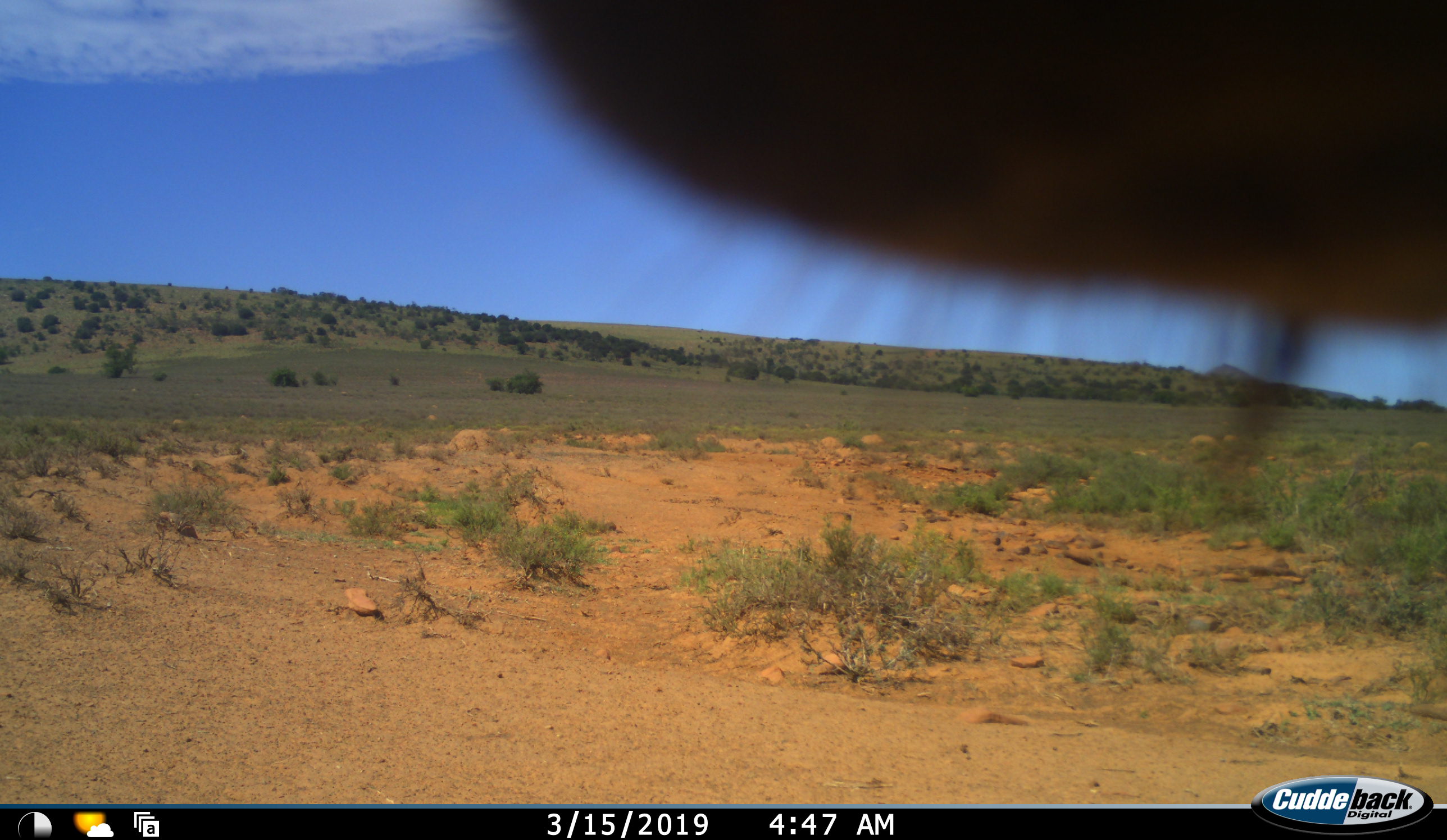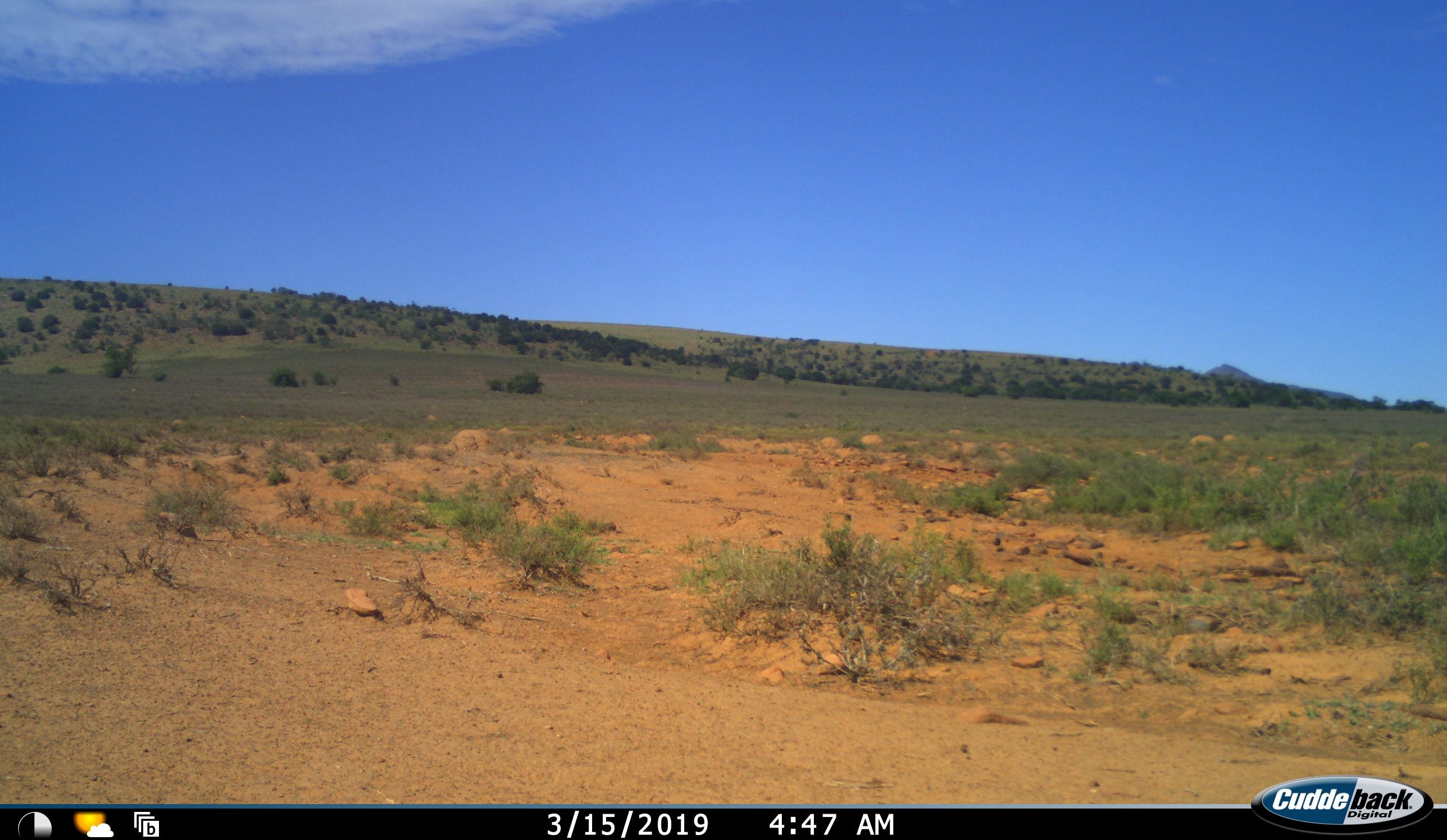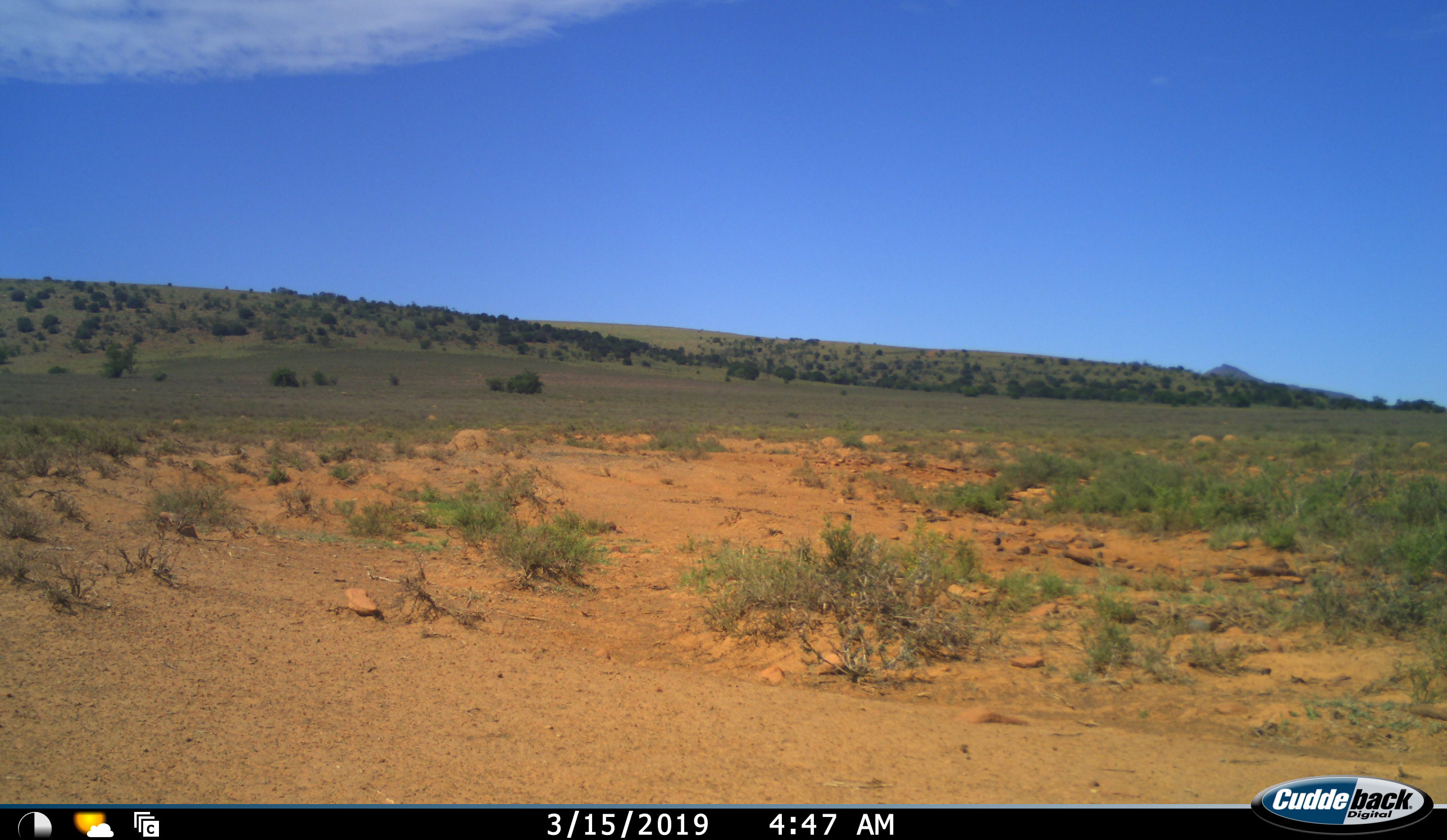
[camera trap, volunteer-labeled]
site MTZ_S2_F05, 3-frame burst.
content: unidentified animal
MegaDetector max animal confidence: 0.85